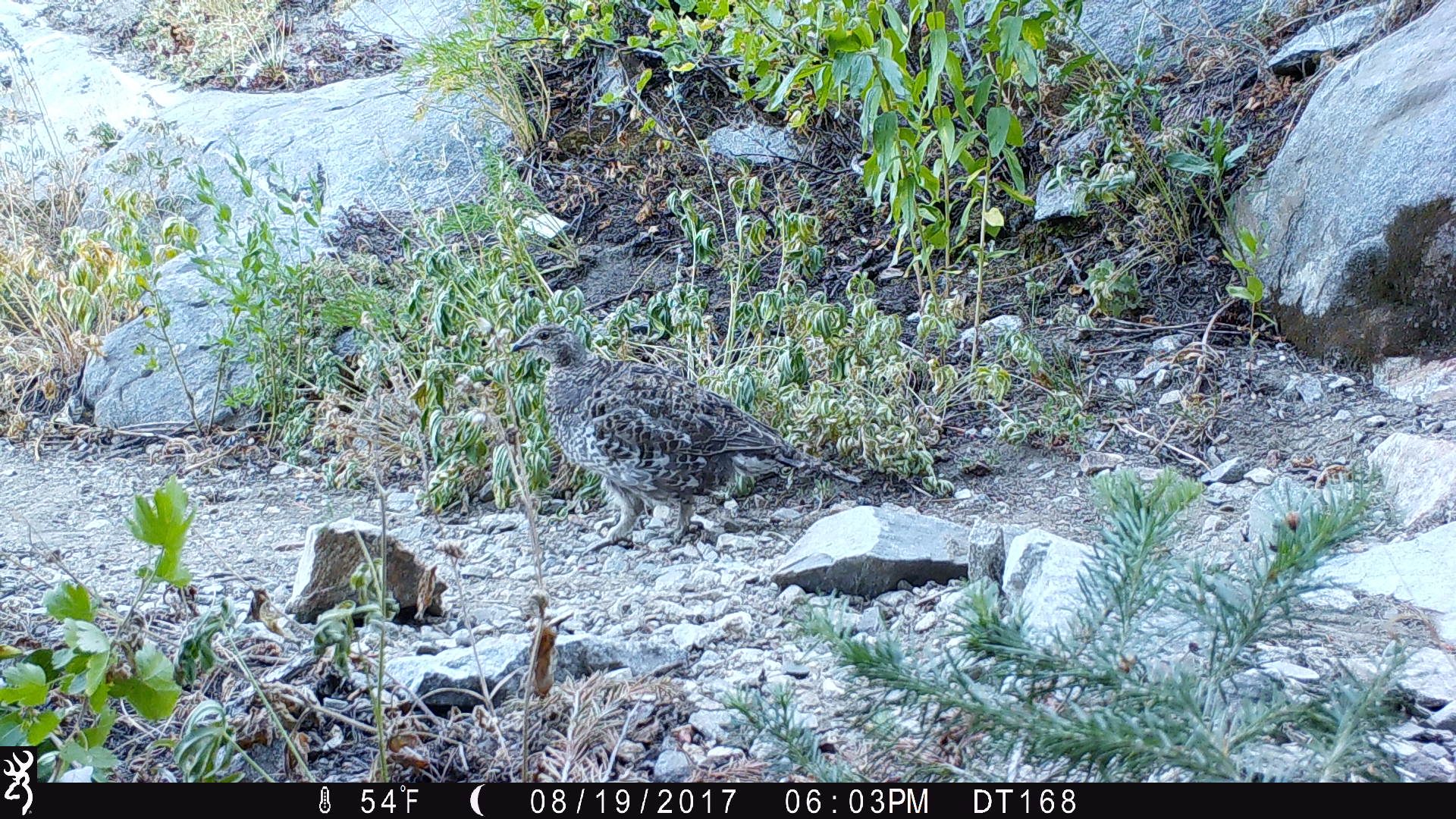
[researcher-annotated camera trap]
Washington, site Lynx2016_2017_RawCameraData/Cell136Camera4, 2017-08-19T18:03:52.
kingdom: Animalia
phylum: Chordata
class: Aves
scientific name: Aves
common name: birds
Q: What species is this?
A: Aves (birds).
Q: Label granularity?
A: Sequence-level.